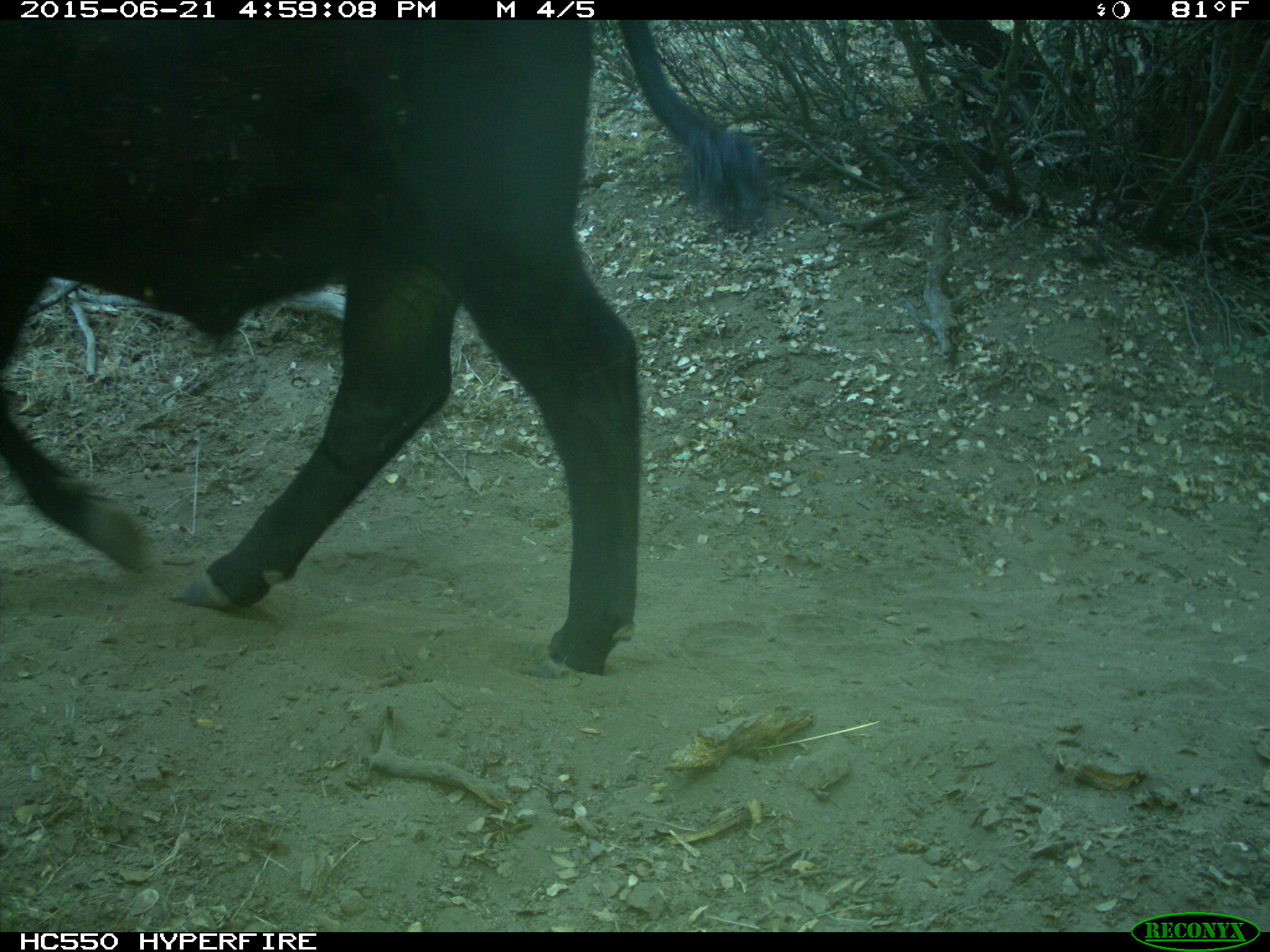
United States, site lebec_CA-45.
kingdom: Animalia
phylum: Chordata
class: Mammalia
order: Artiodactyla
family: Bovidae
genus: Bos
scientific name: Bos taurus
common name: domestic cow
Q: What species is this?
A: Bos taurus (domestic cow).